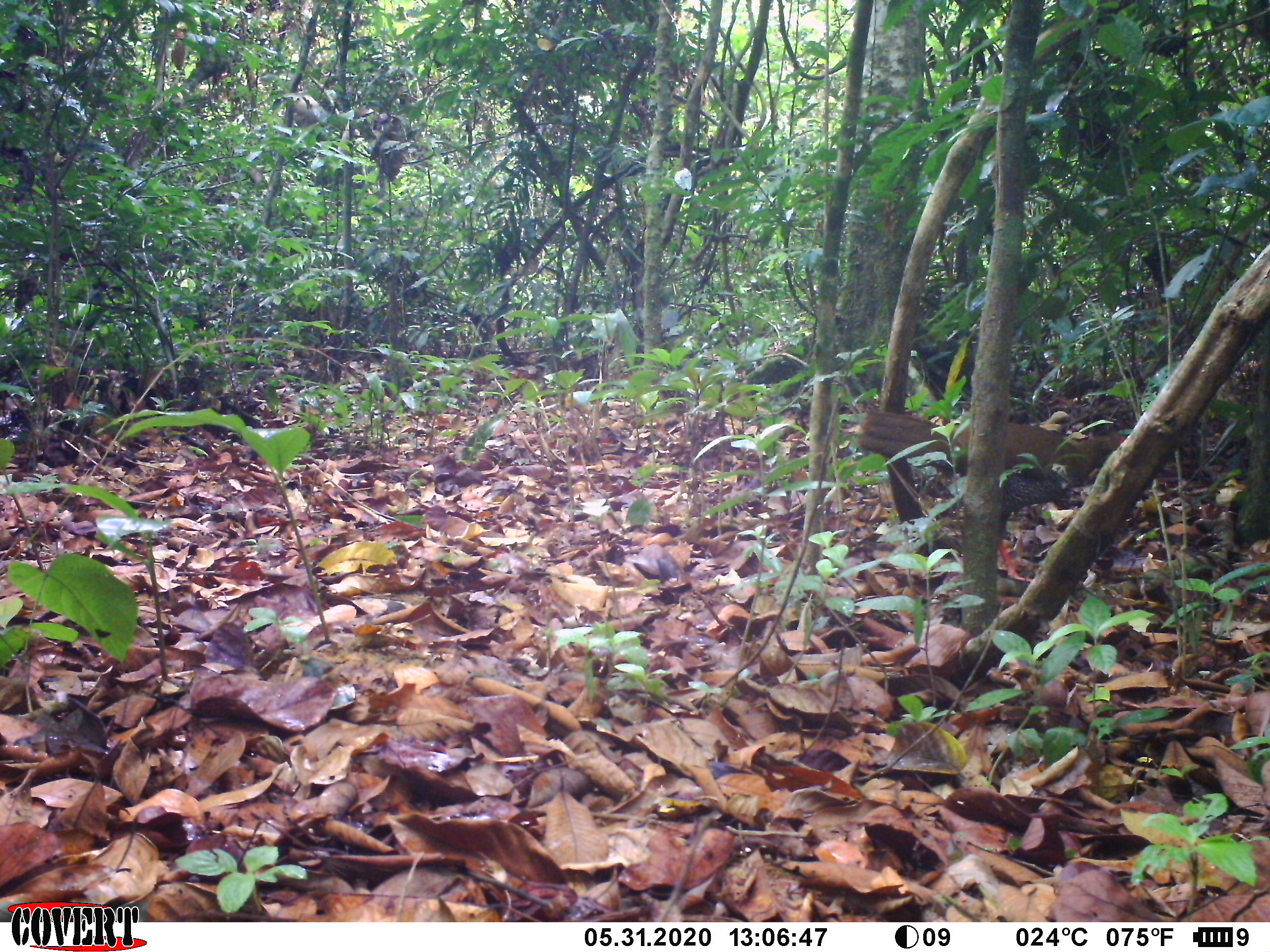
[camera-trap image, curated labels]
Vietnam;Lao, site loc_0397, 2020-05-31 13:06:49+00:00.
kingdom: Animalia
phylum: Chordata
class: Aves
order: Galliformes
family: Phasianidae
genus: Lophura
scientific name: Lophura nycthemera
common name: silver pheasant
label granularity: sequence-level